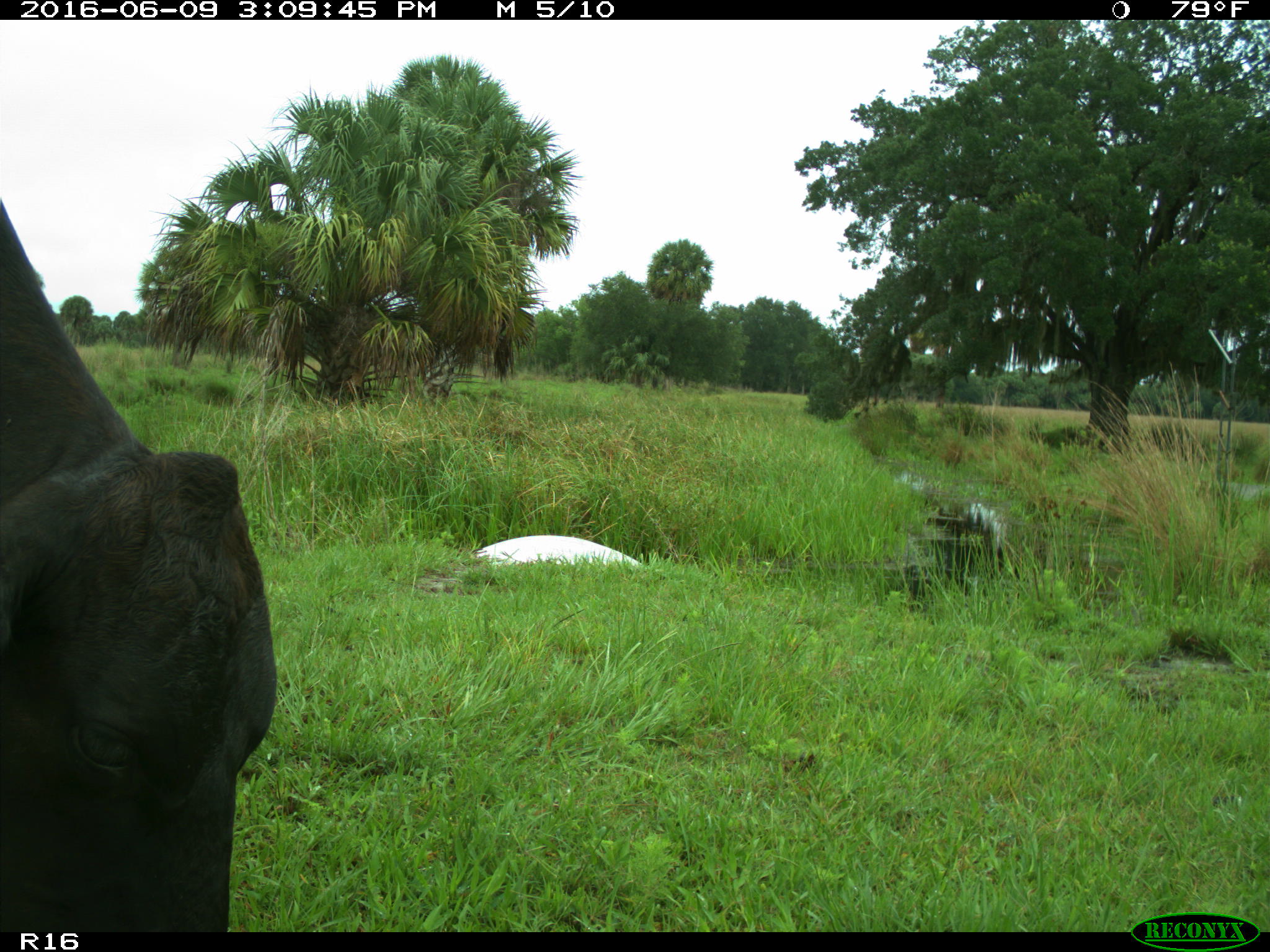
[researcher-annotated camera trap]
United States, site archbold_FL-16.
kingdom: Animalia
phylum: Chordata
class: Mammalia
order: Artiodactyla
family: Bovidae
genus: Bos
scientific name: Bos taurus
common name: domestic cow